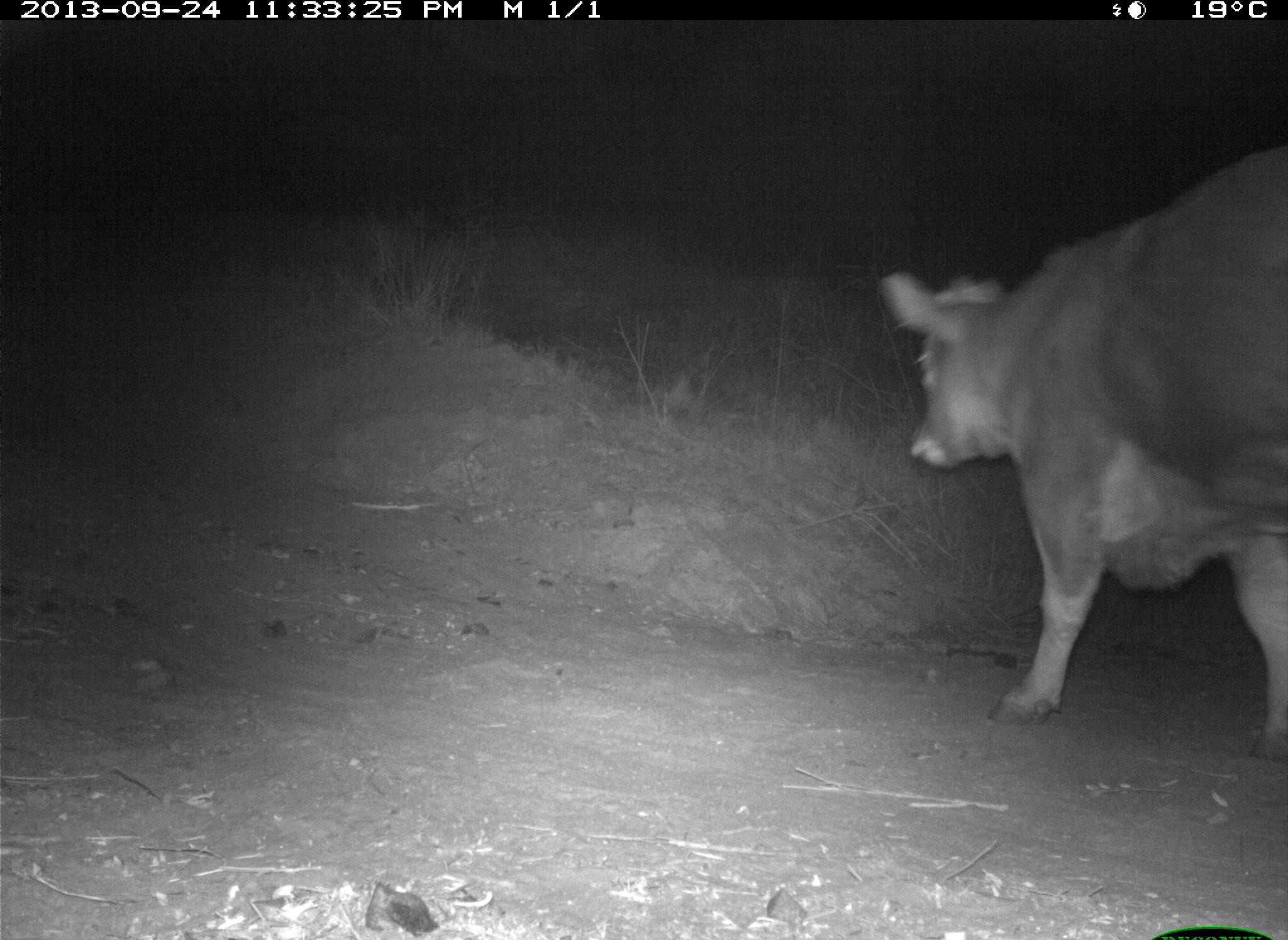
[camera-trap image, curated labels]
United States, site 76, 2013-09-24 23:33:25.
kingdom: Animalia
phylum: Chordata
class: Mammalia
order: Artiodactyla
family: Bovidae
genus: Bos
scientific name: Bos taurus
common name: cow